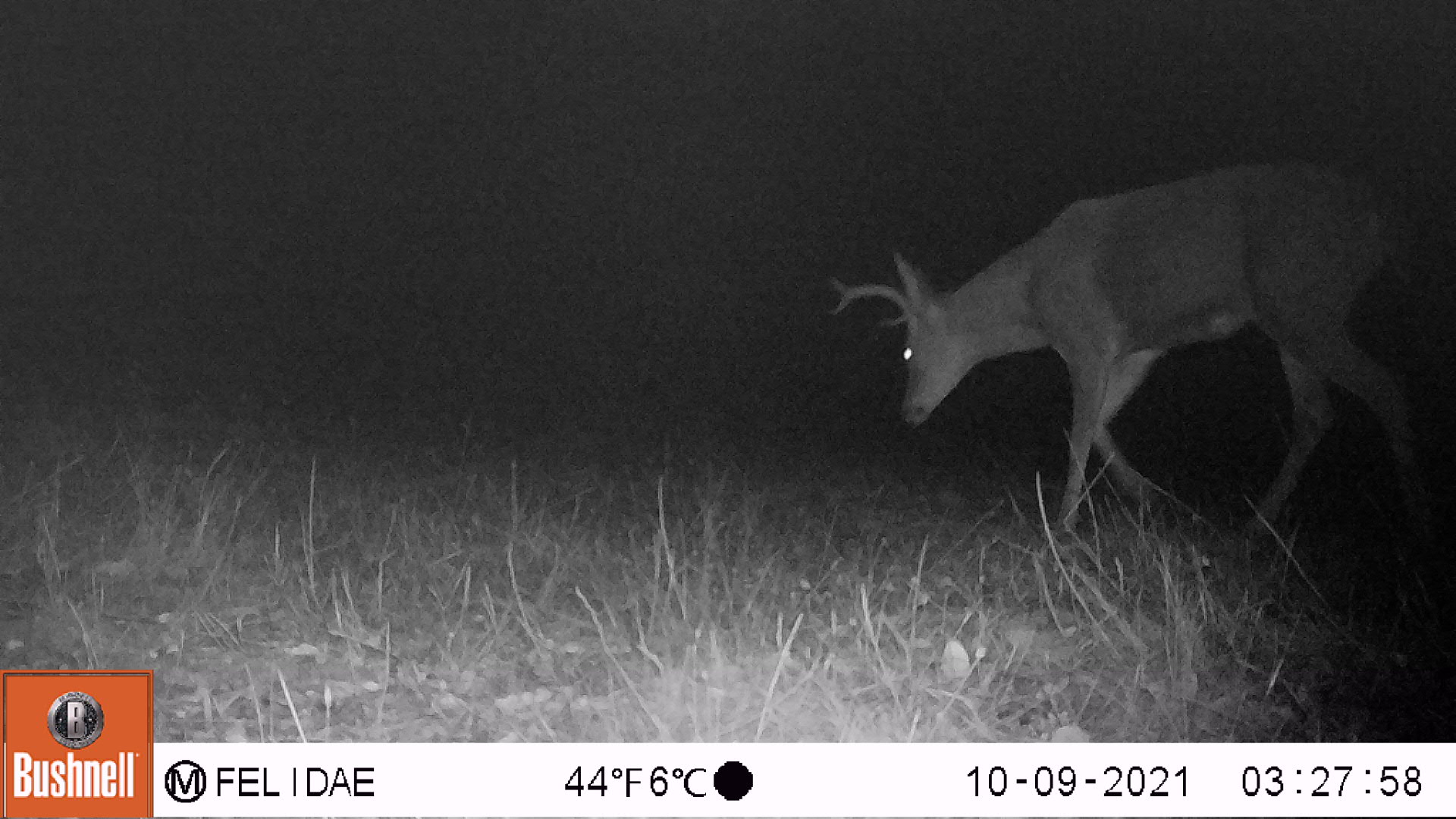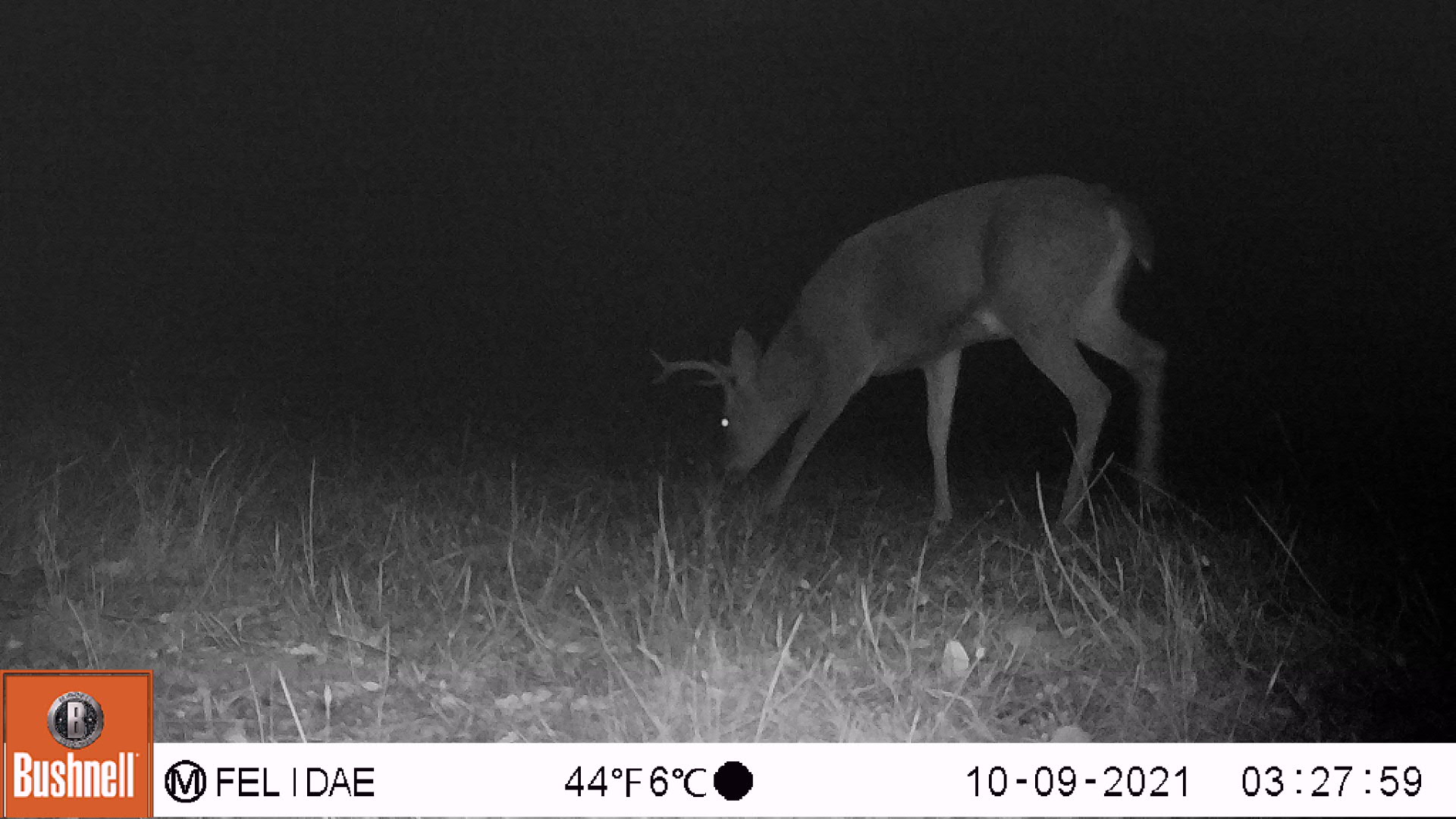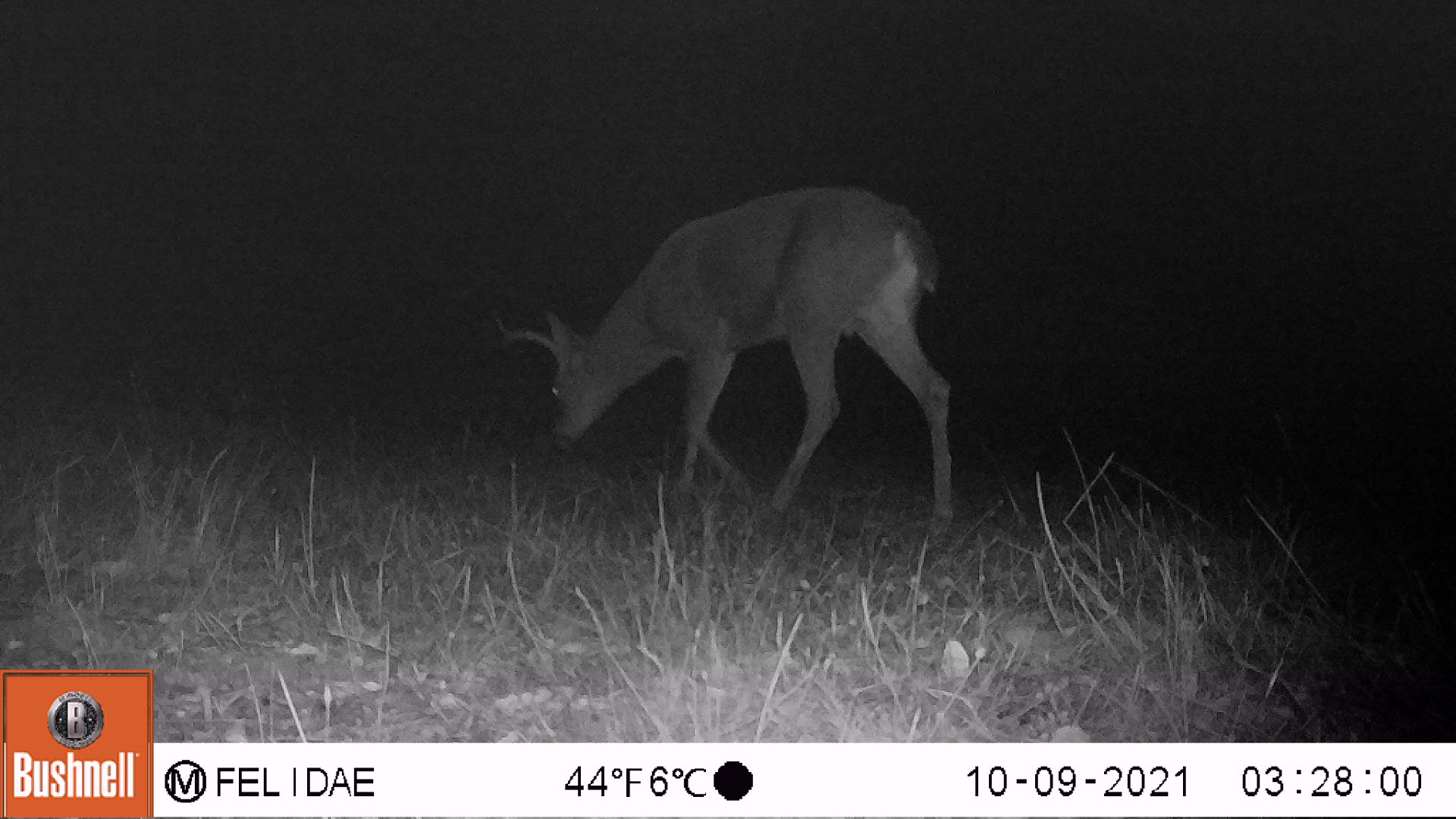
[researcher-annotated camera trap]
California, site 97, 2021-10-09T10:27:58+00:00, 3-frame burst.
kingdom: Animalia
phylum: Chordata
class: Mammalia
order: Artiodactyla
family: Cervidae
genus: Odocoileus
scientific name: Odocoileus hemionus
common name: mule deer